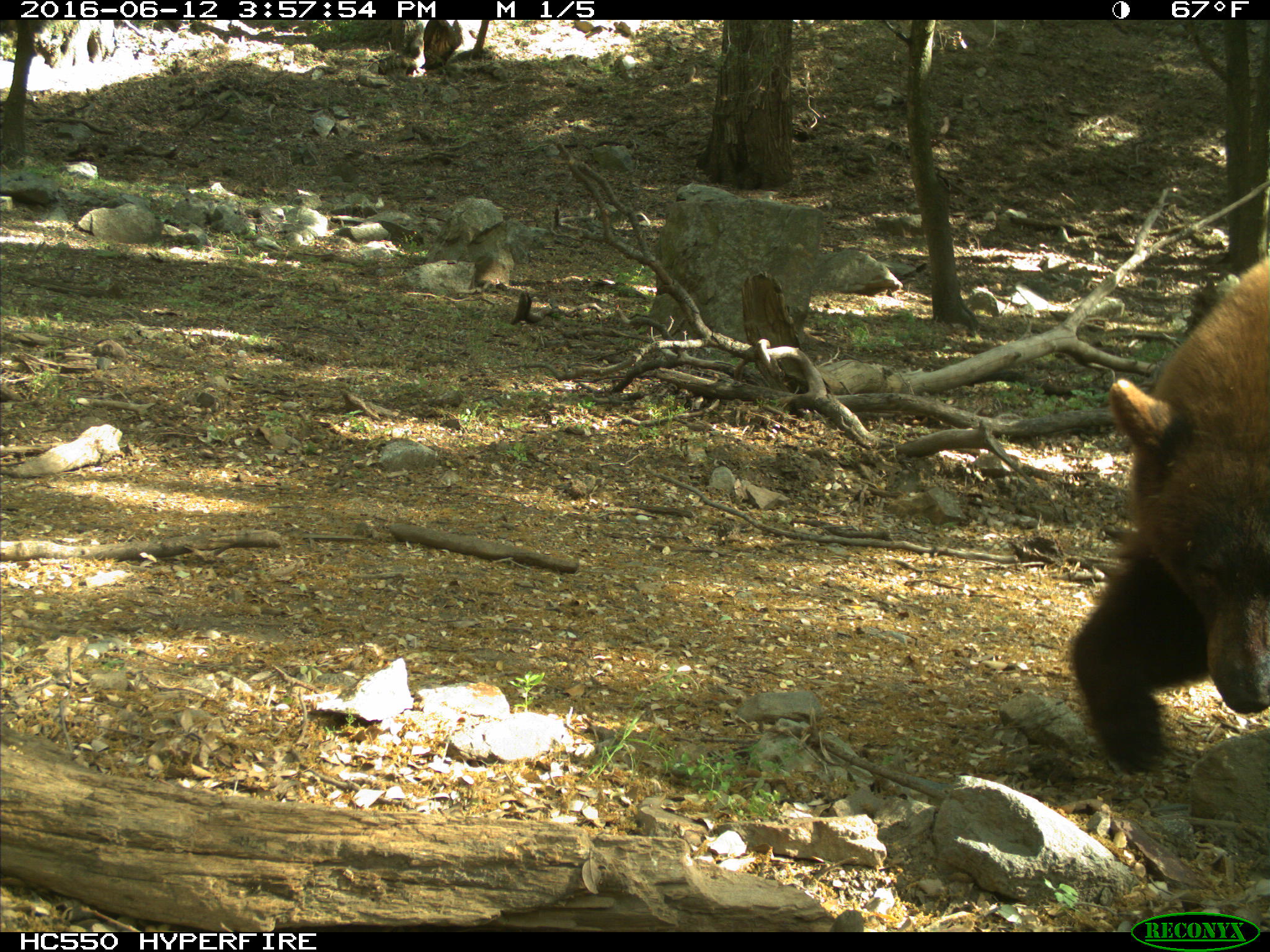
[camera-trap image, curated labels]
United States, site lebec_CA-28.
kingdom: Animalia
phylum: Chordata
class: Mammalia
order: Carnivora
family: Ursidae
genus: Ursus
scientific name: Ursus americanus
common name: american black bear